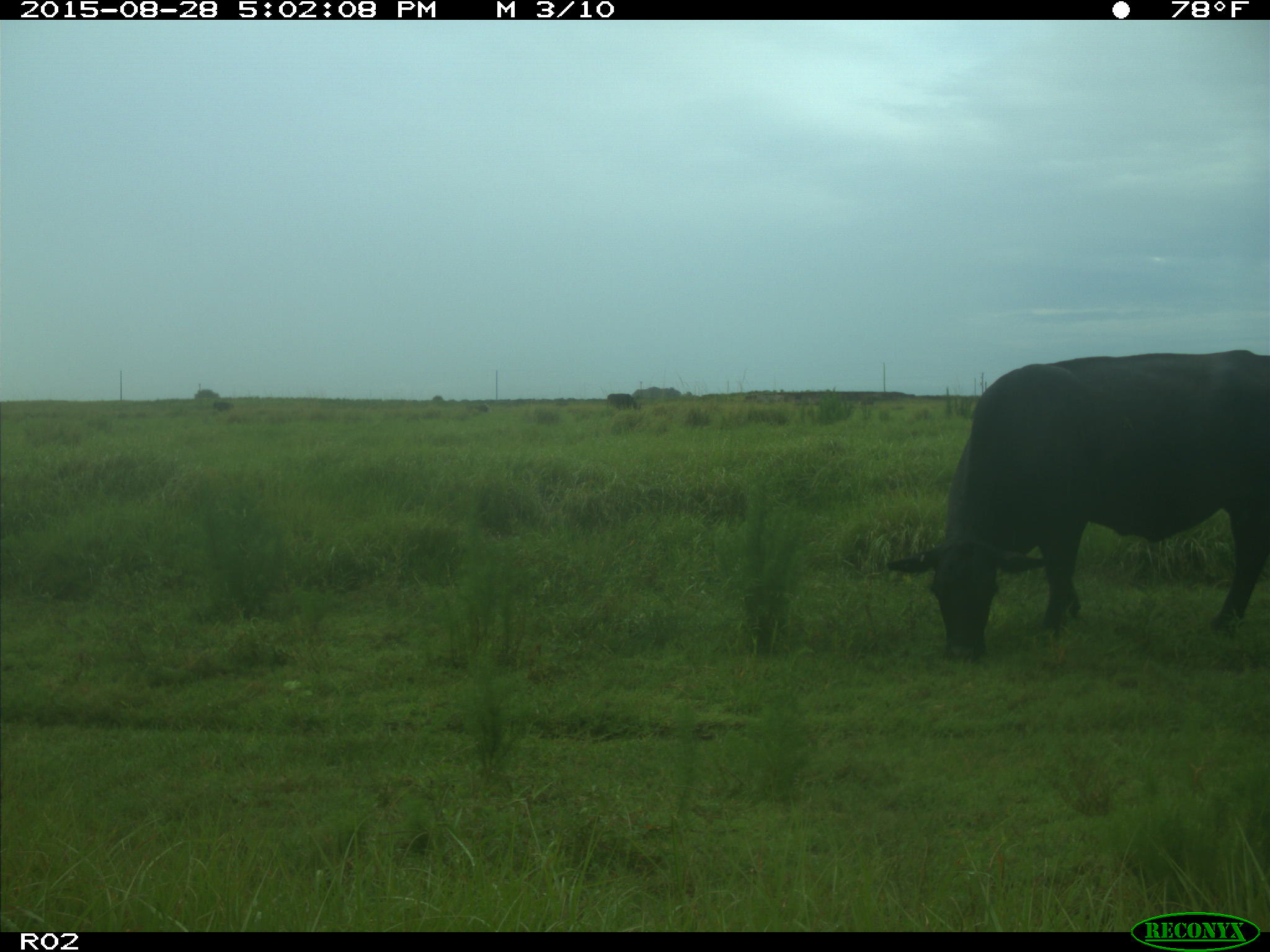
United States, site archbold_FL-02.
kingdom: Animalia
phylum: Chordata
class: Mammalia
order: Artiodactyla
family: Bovidae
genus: Bos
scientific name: Bos taurus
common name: domestic cow